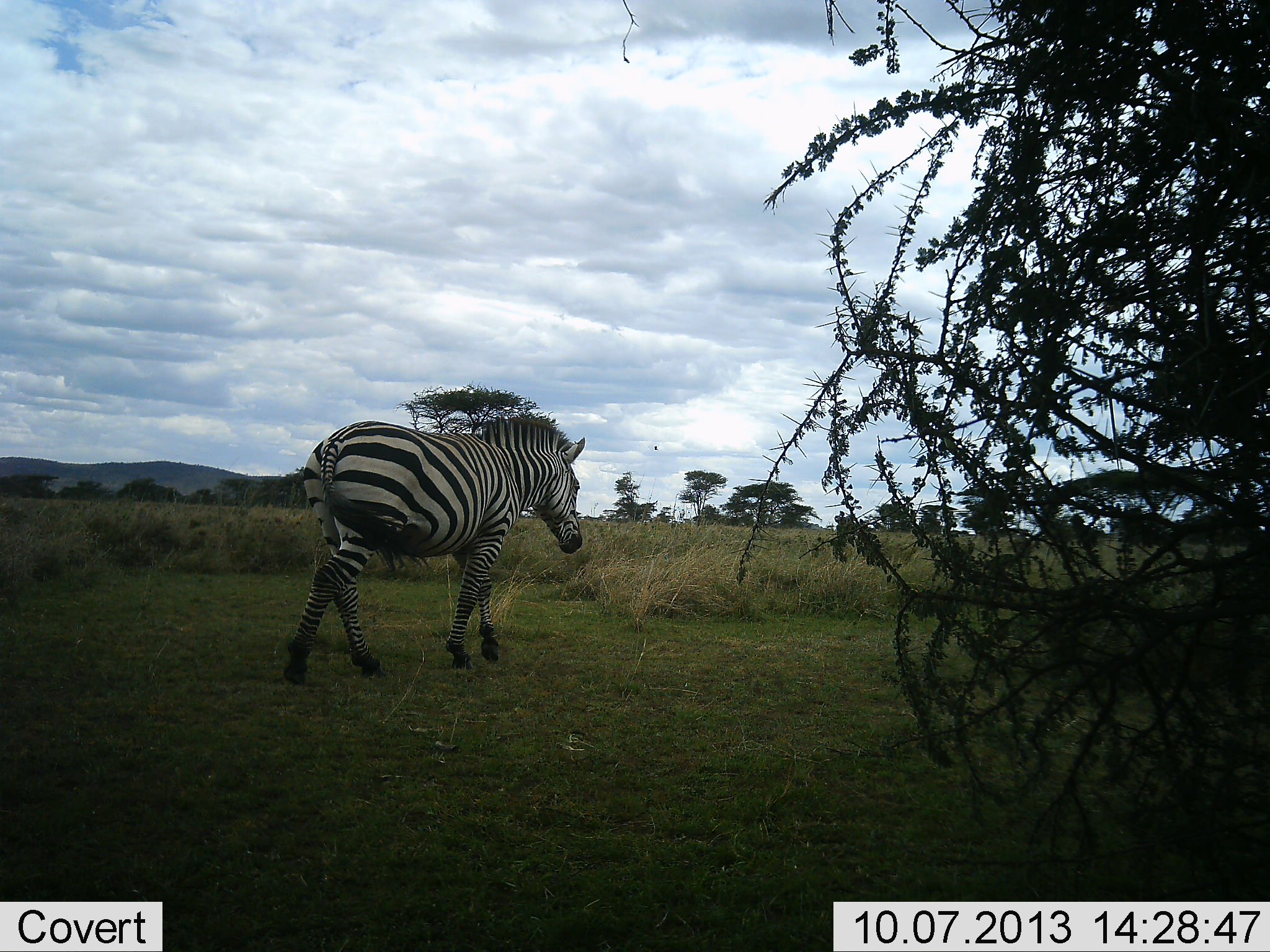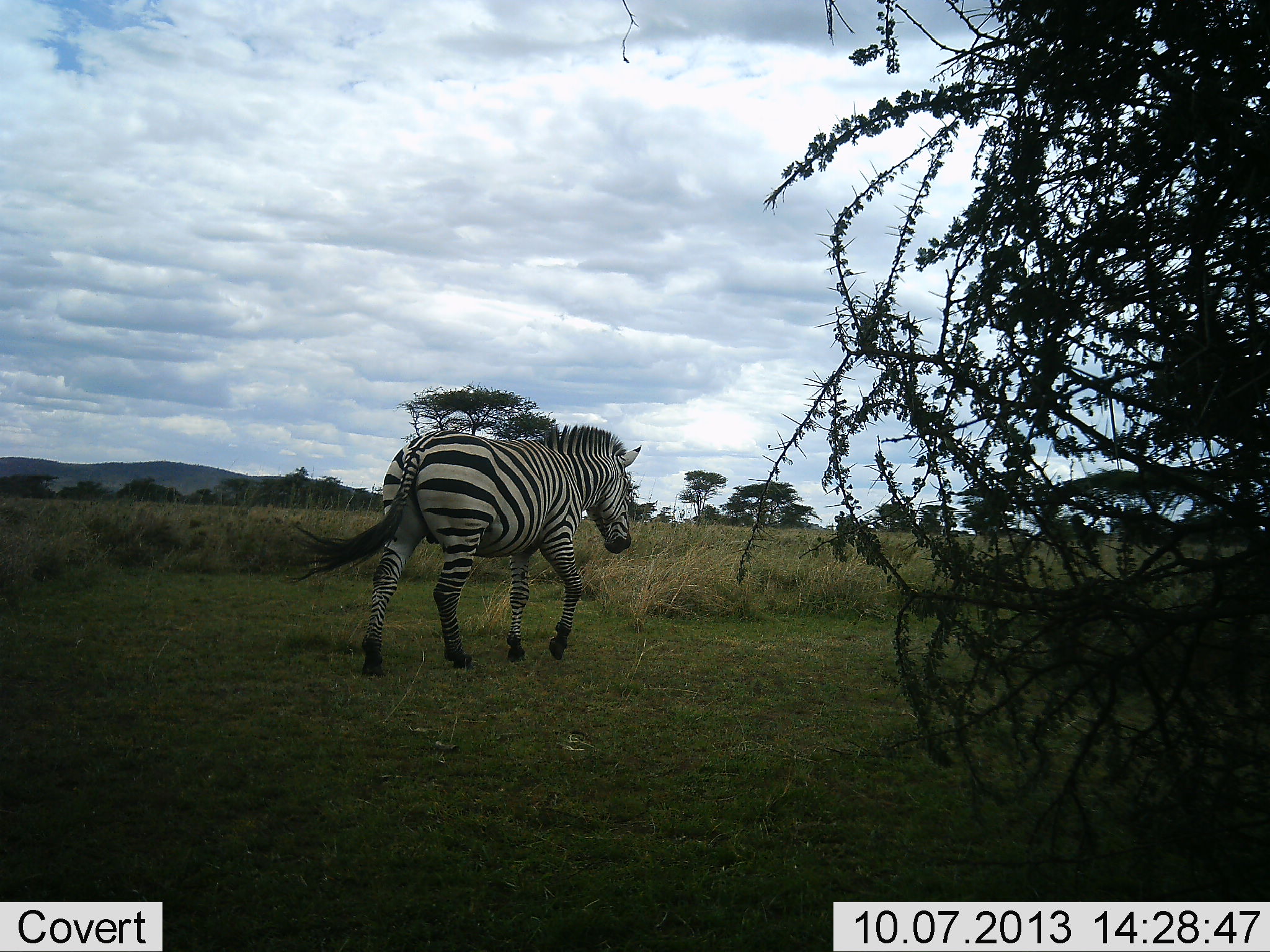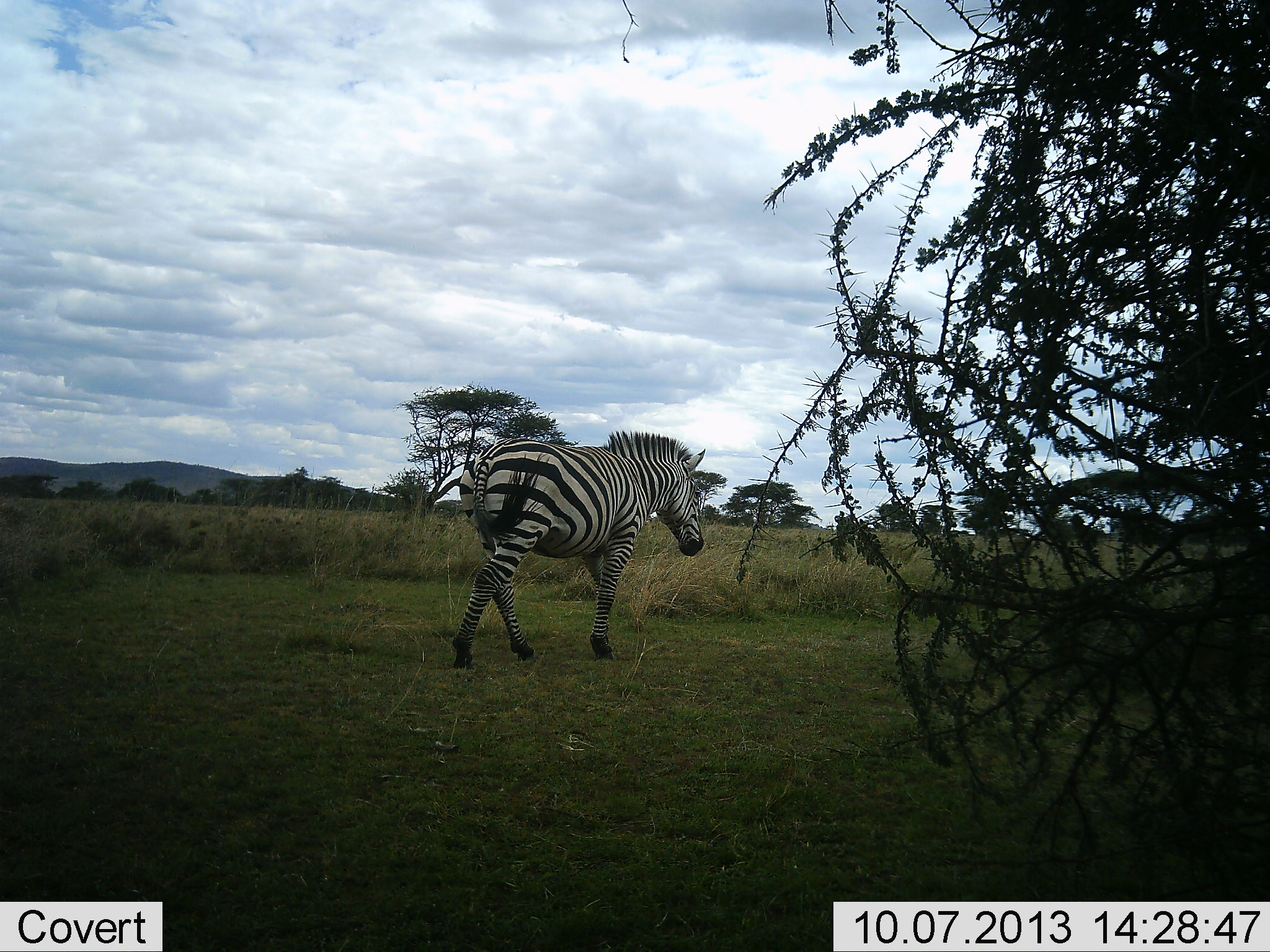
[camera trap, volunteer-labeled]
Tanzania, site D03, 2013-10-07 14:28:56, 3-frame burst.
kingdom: Animalia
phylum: Chordata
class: Mammalia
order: Perissodactyla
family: Equidae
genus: Equus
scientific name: Equus quagga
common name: plains zebra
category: zebra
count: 1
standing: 11%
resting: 0%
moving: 100%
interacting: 0%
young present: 0%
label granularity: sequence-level